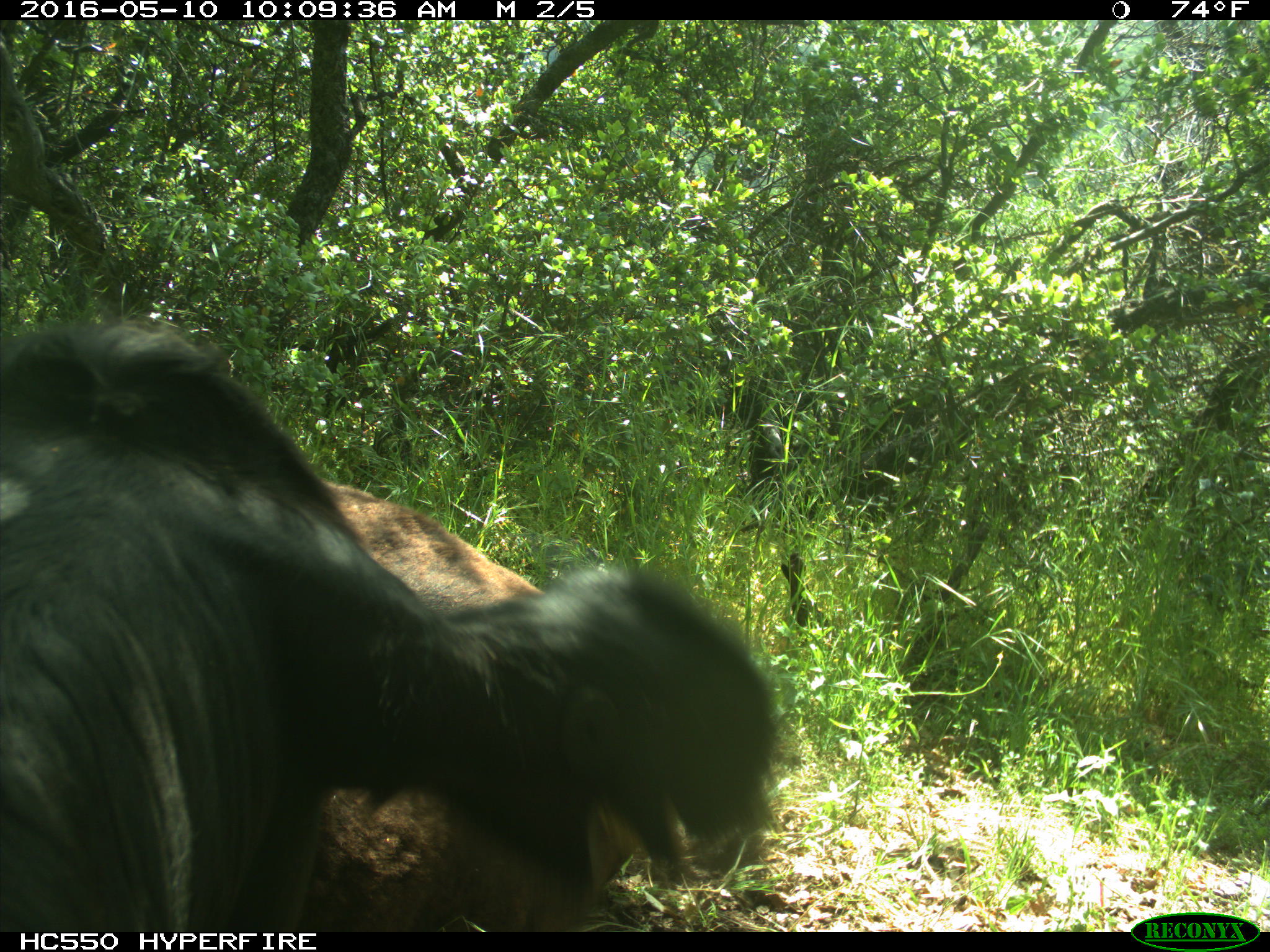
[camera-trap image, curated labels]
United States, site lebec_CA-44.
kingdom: Animalia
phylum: Chordata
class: Mammalia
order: Artiodactyla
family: Bovidae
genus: Bos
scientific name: Bos taurus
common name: domestic cow